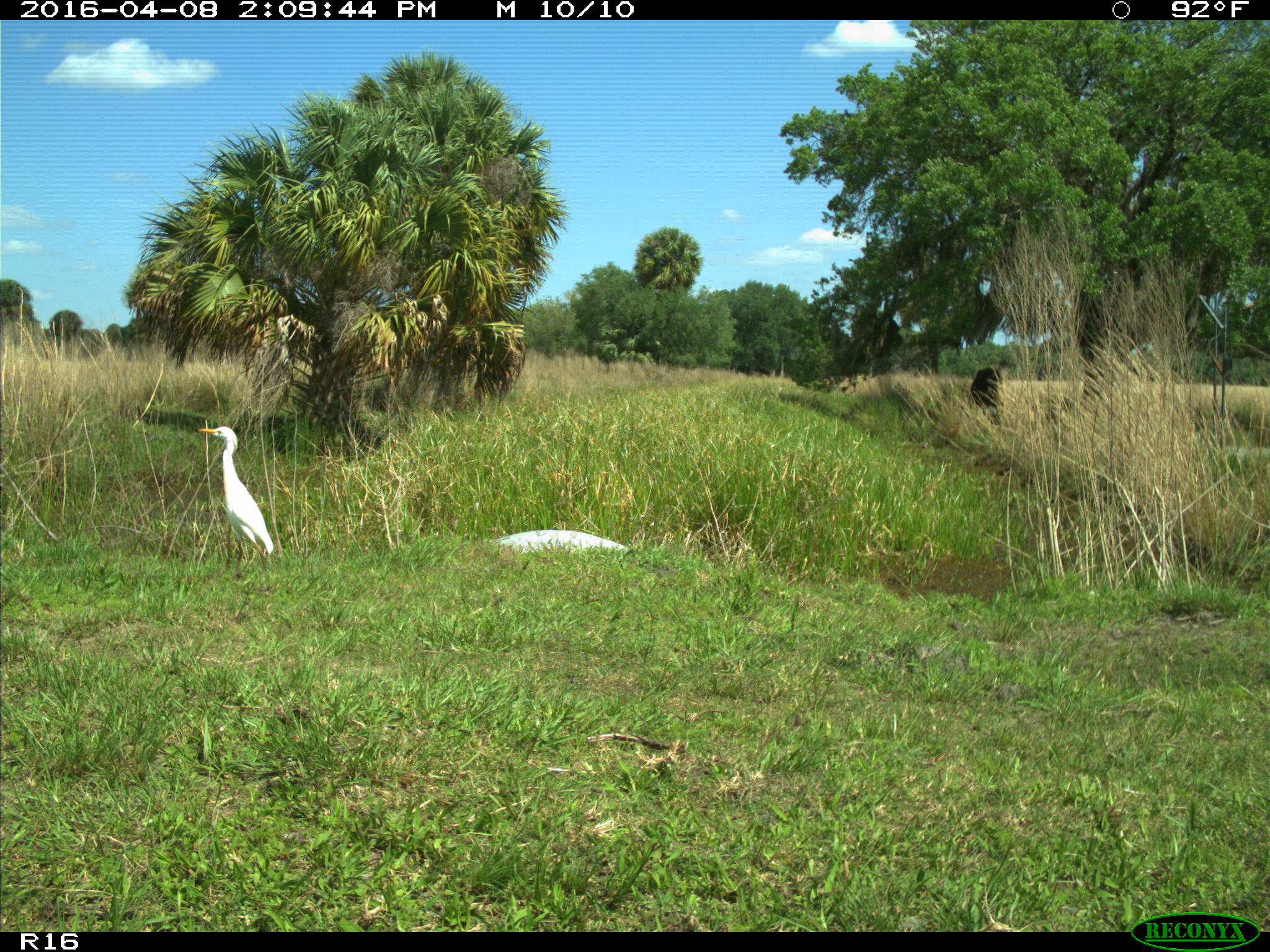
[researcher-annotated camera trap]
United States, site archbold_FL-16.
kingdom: Animalia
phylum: Chordata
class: Aves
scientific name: Aves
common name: birds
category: unidentified bird